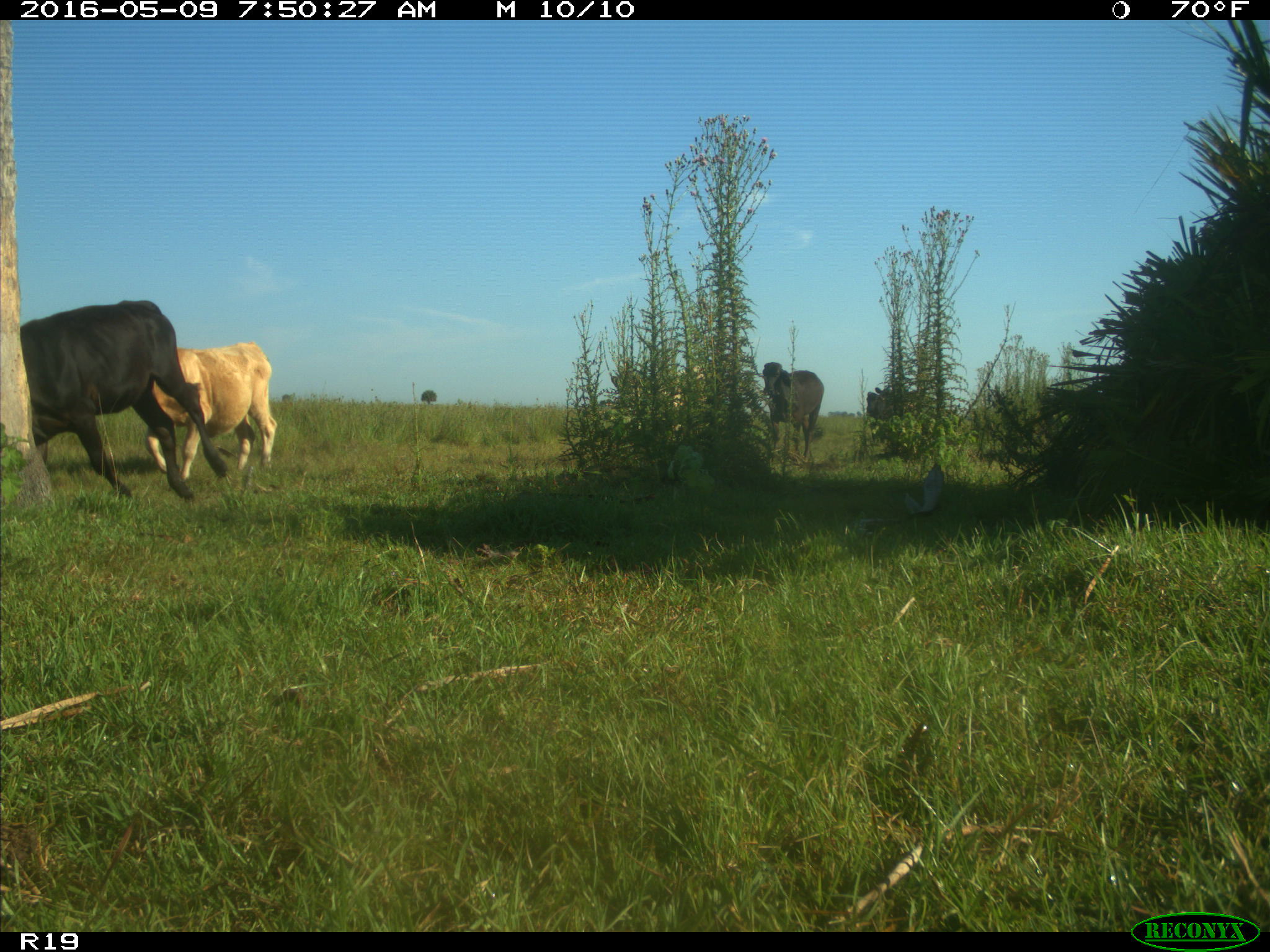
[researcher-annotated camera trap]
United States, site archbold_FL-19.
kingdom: Animalia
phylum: Chordata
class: Mammalia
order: Artiodactyla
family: Bovidae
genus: Bos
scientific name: Bos taurus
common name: domestic cow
Bos taurus (domestic cow).